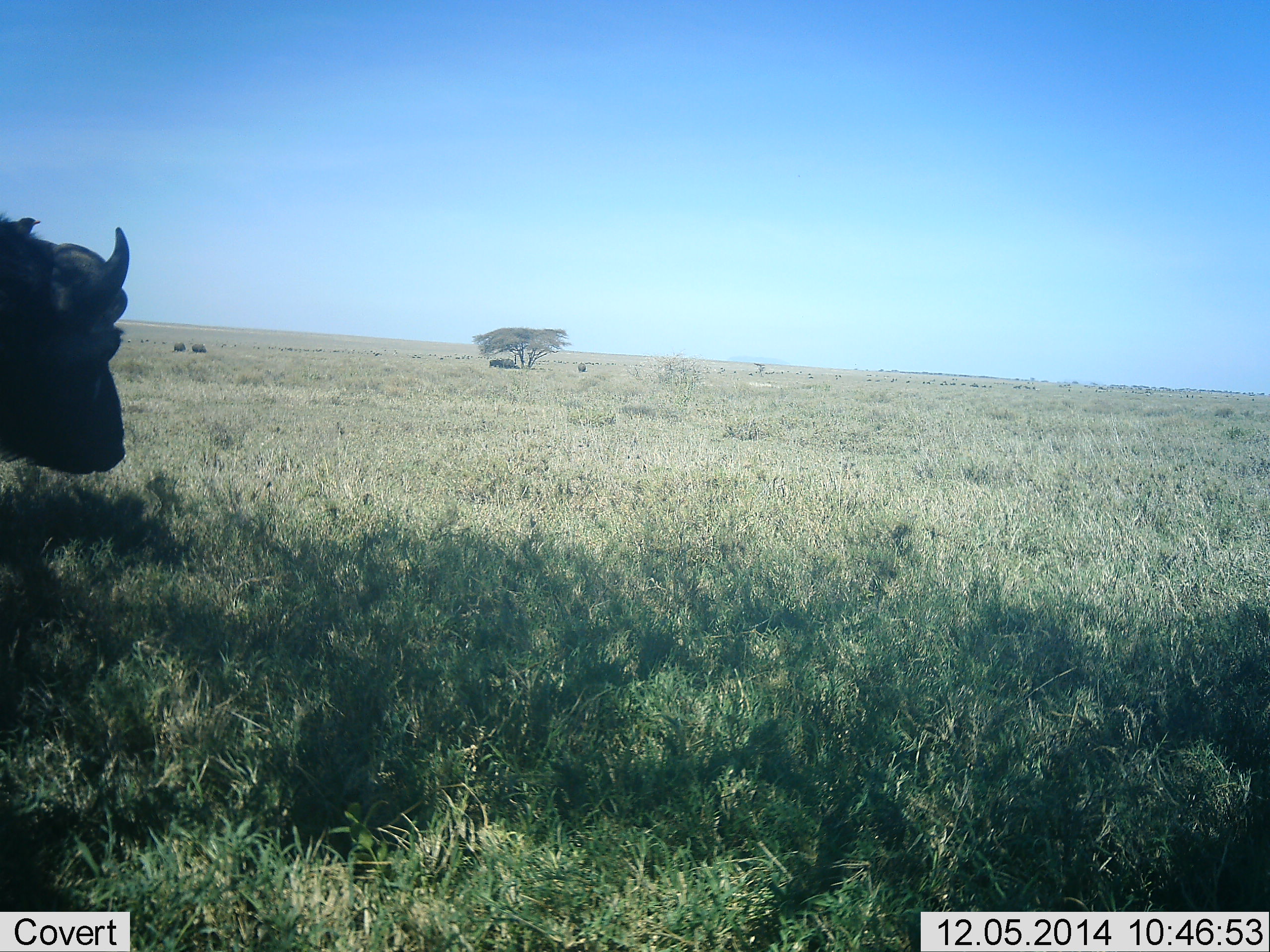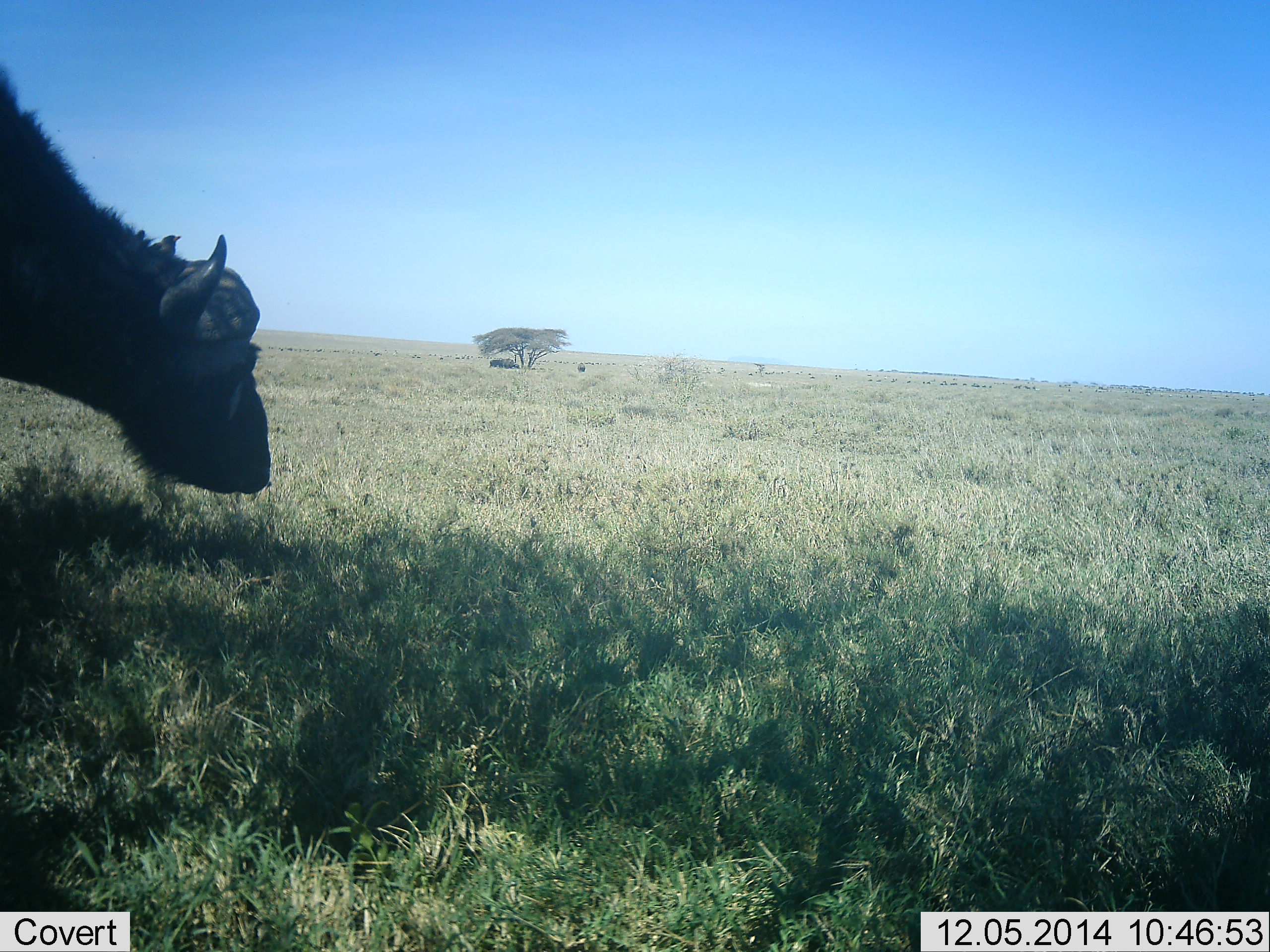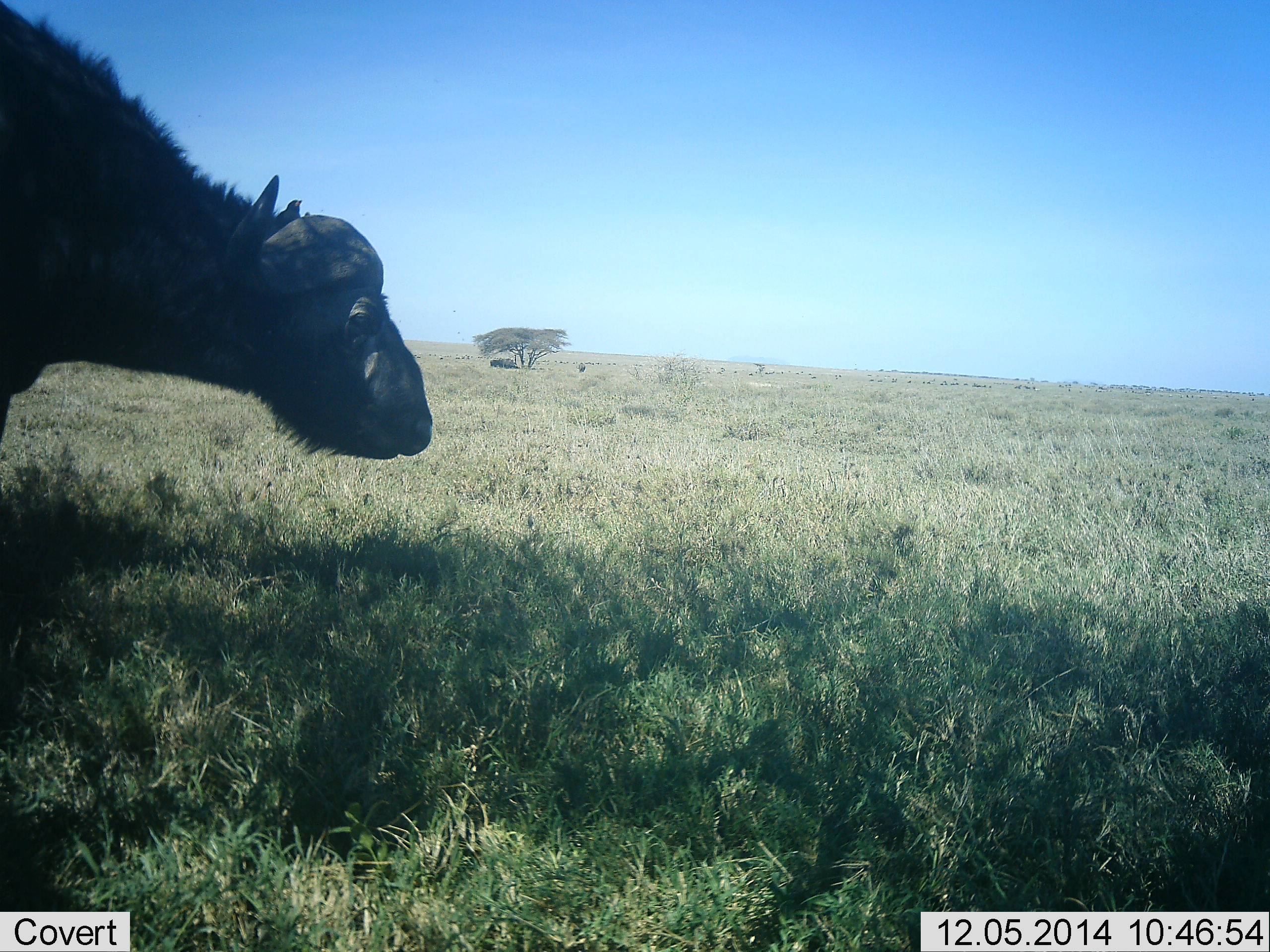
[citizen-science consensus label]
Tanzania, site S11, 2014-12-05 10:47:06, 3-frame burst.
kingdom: Animalia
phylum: Chordata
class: Mammalia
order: Artiodactyla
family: Bovidae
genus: Syncerus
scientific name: Syncerus caffer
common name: cape buffalo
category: buffalo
Buffalo (cape buffalo) (Syncerus caffer), count 1. Behavior (volunteer vote fractions): standing 55%, resting 9%, moving 73%, interacting 0%. Young present (vote fraction): 0%. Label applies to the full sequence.